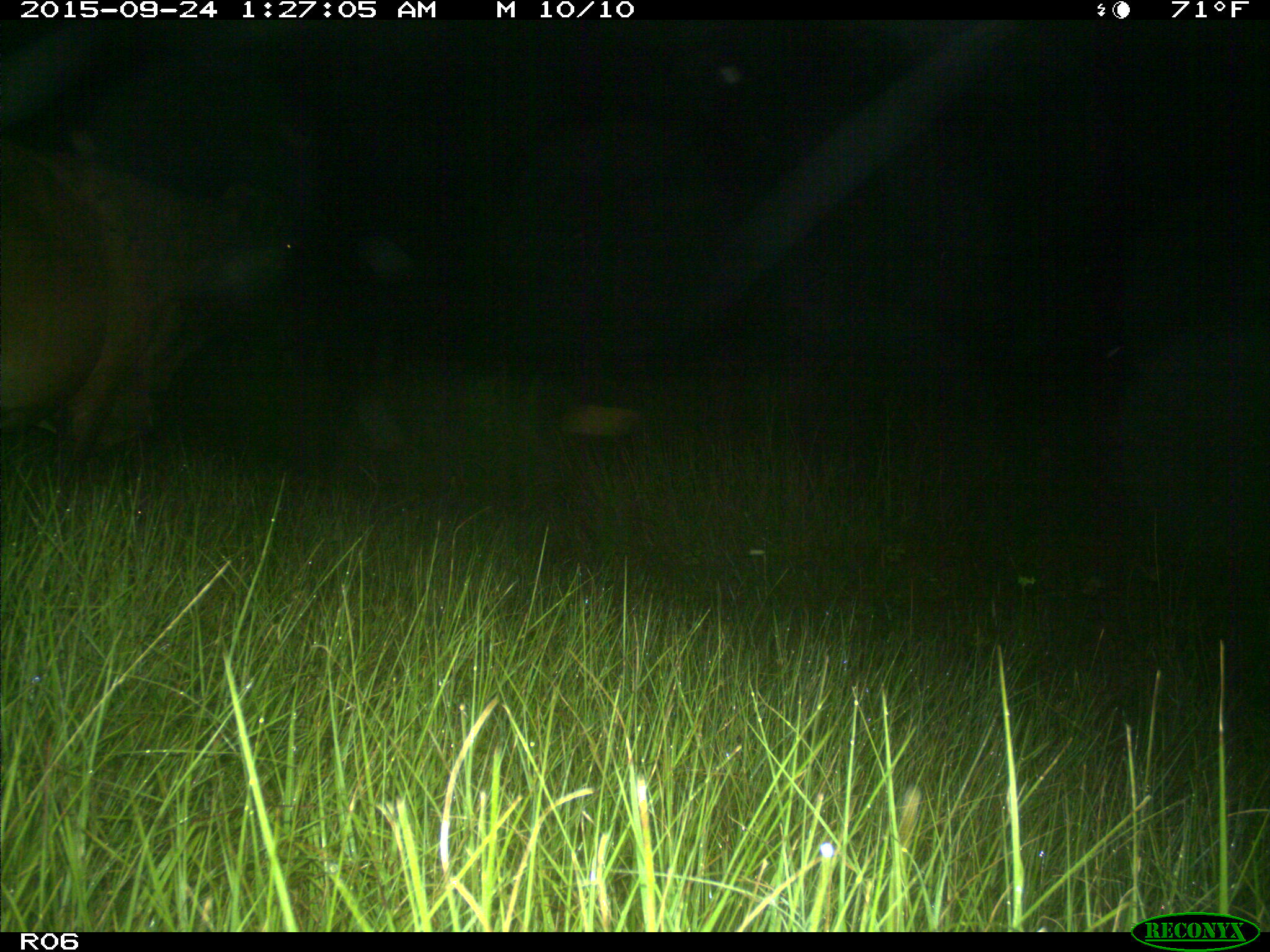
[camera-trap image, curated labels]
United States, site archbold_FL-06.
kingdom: Animalia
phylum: Chordata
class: Mammalia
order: Artiodactyla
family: Bovidae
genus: Bos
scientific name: Bos taurus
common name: domestic cow